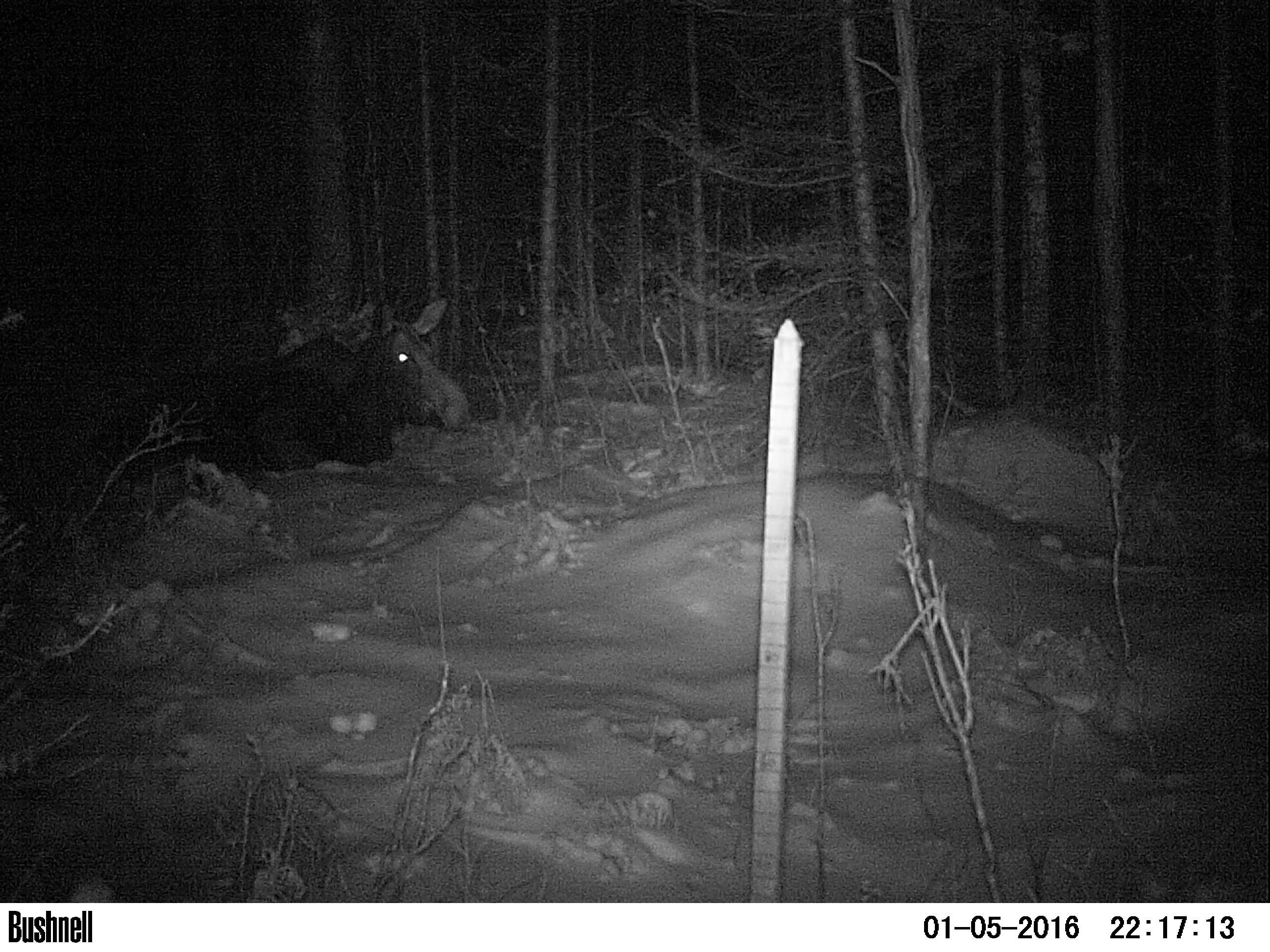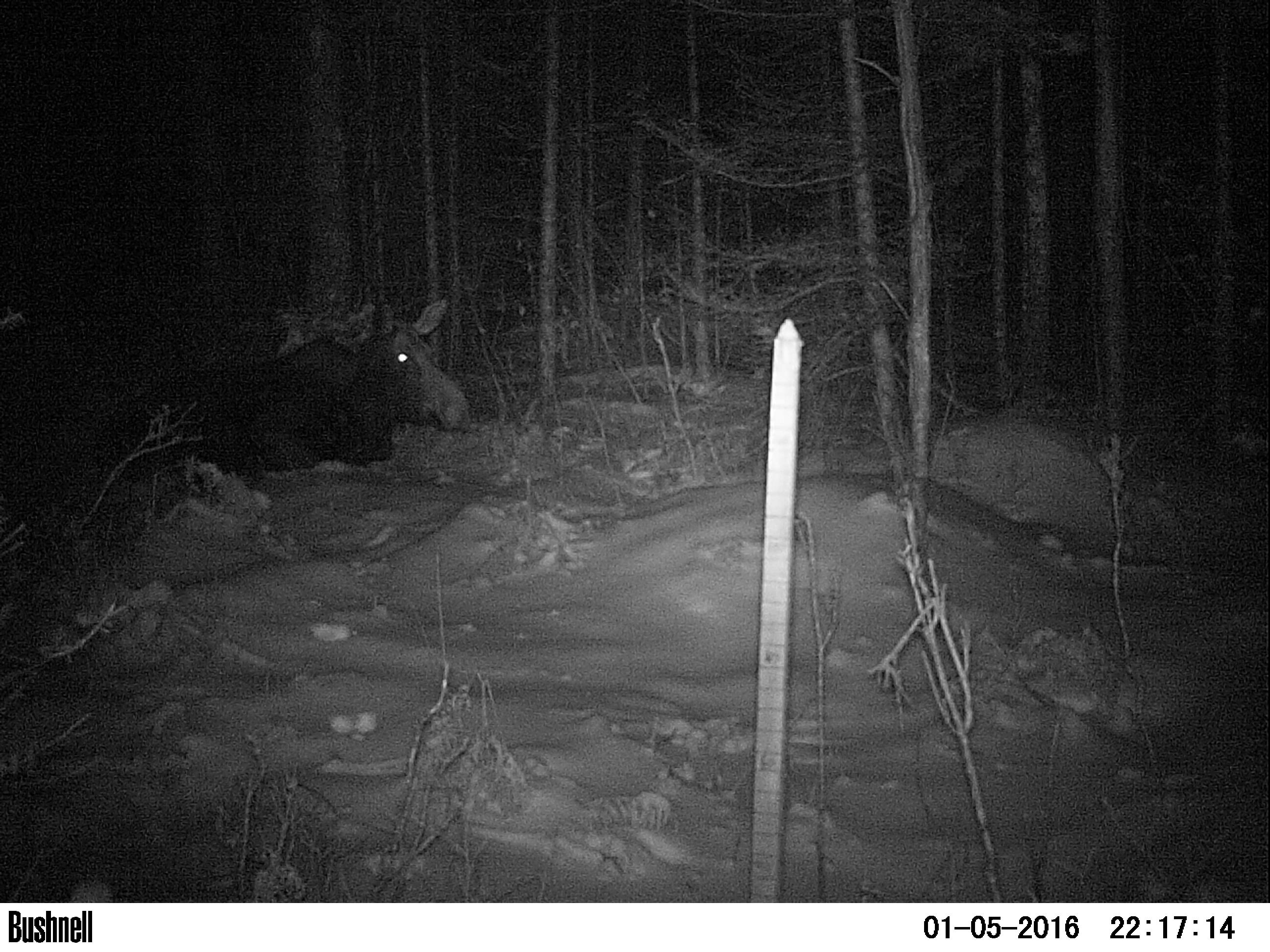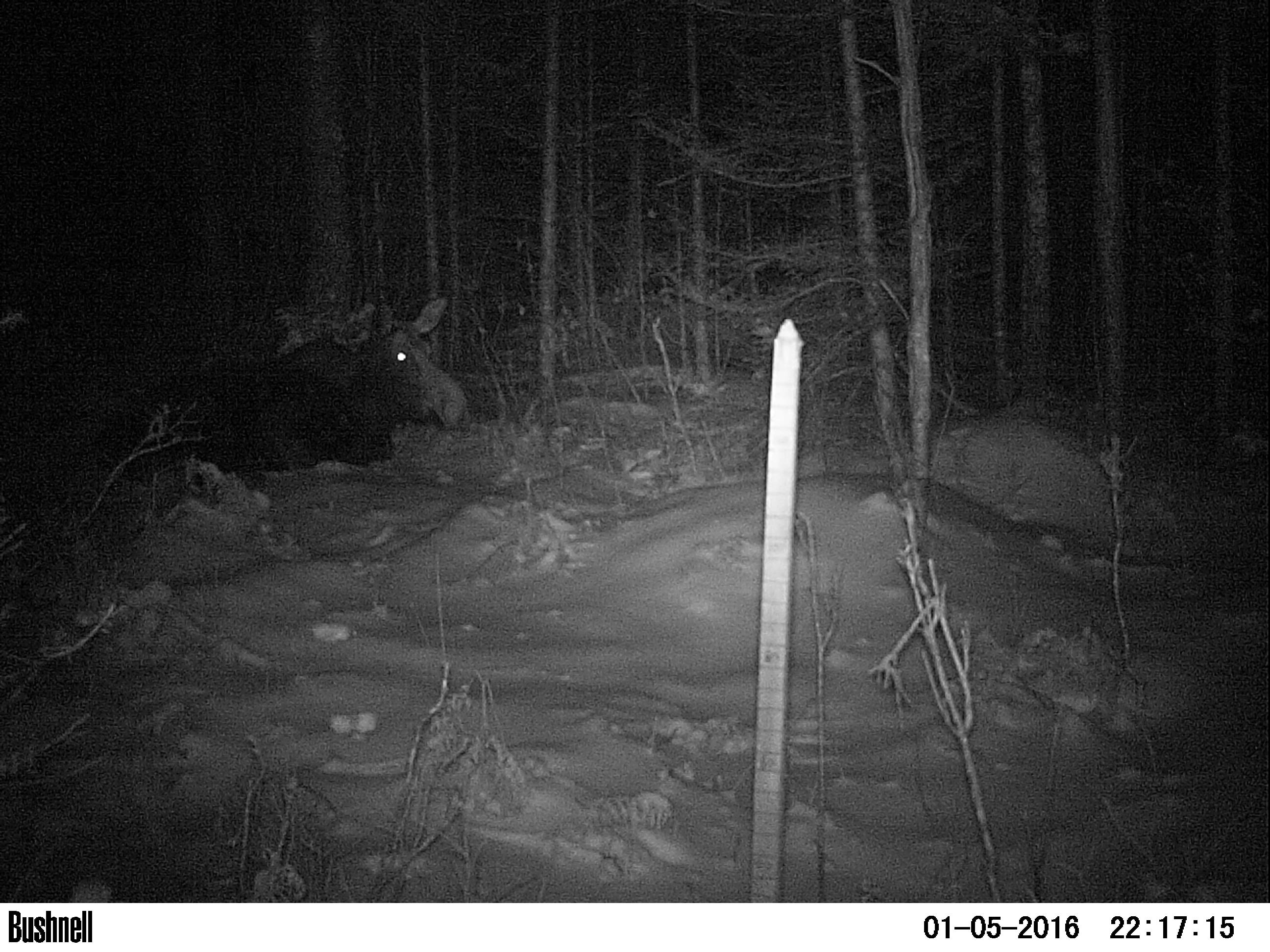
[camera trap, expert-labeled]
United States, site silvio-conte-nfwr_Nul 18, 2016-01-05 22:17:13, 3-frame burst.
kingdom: Animalia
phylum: Chordata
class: Mammalia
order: Artiodactyla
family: Cervidae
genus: Alces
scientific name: Alces alces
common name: moose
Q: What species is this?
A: Moose (Alces alces).